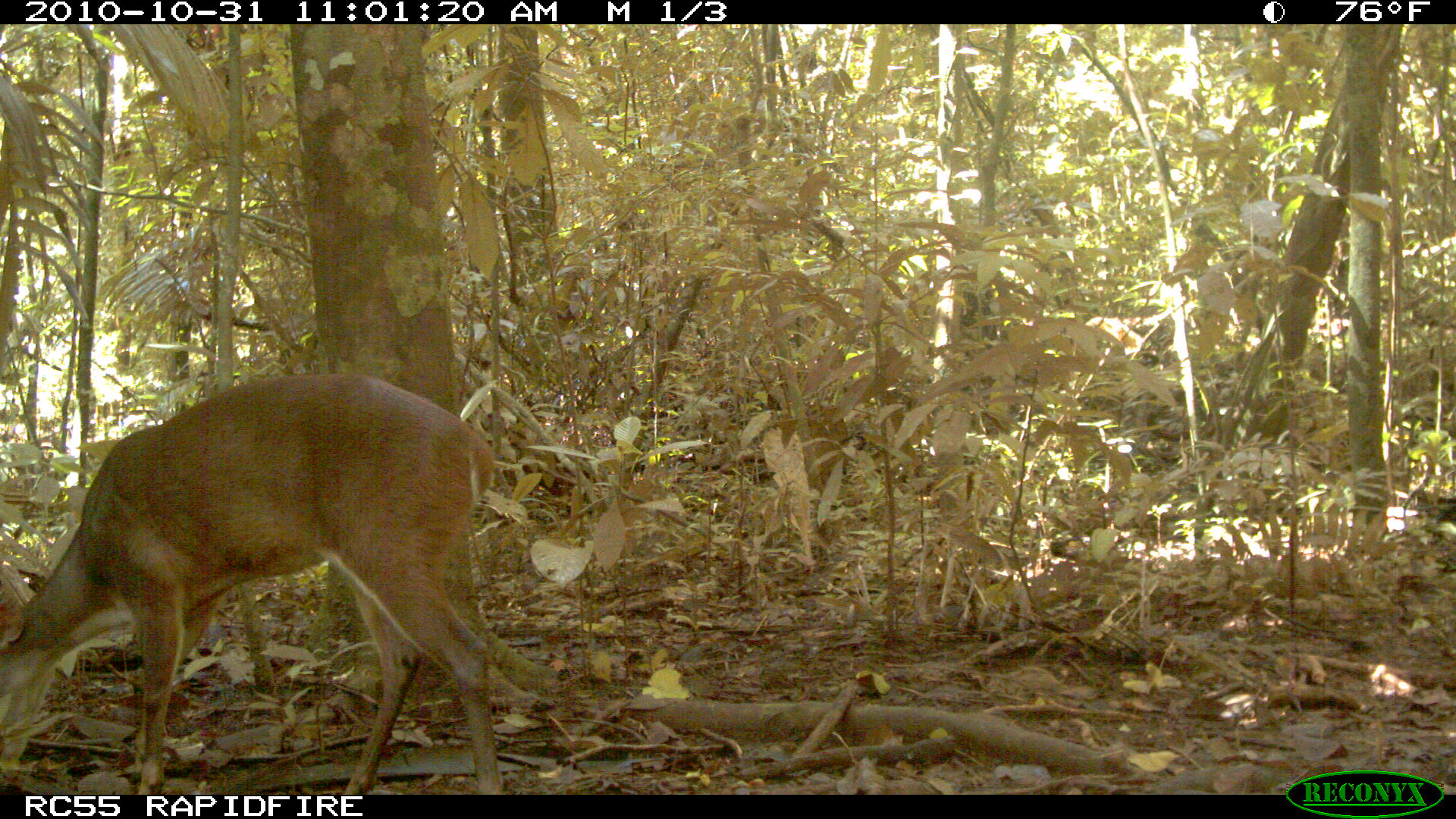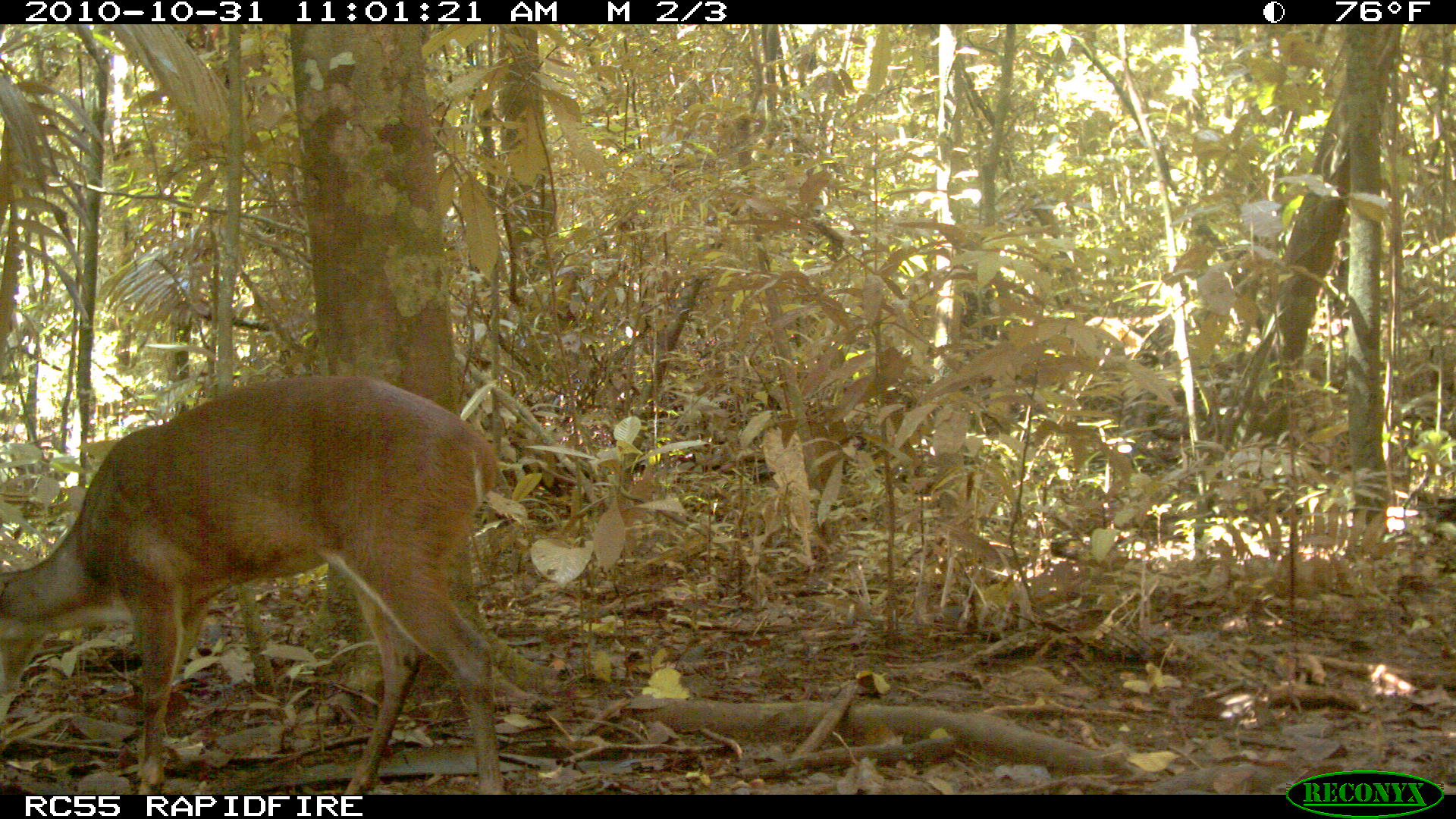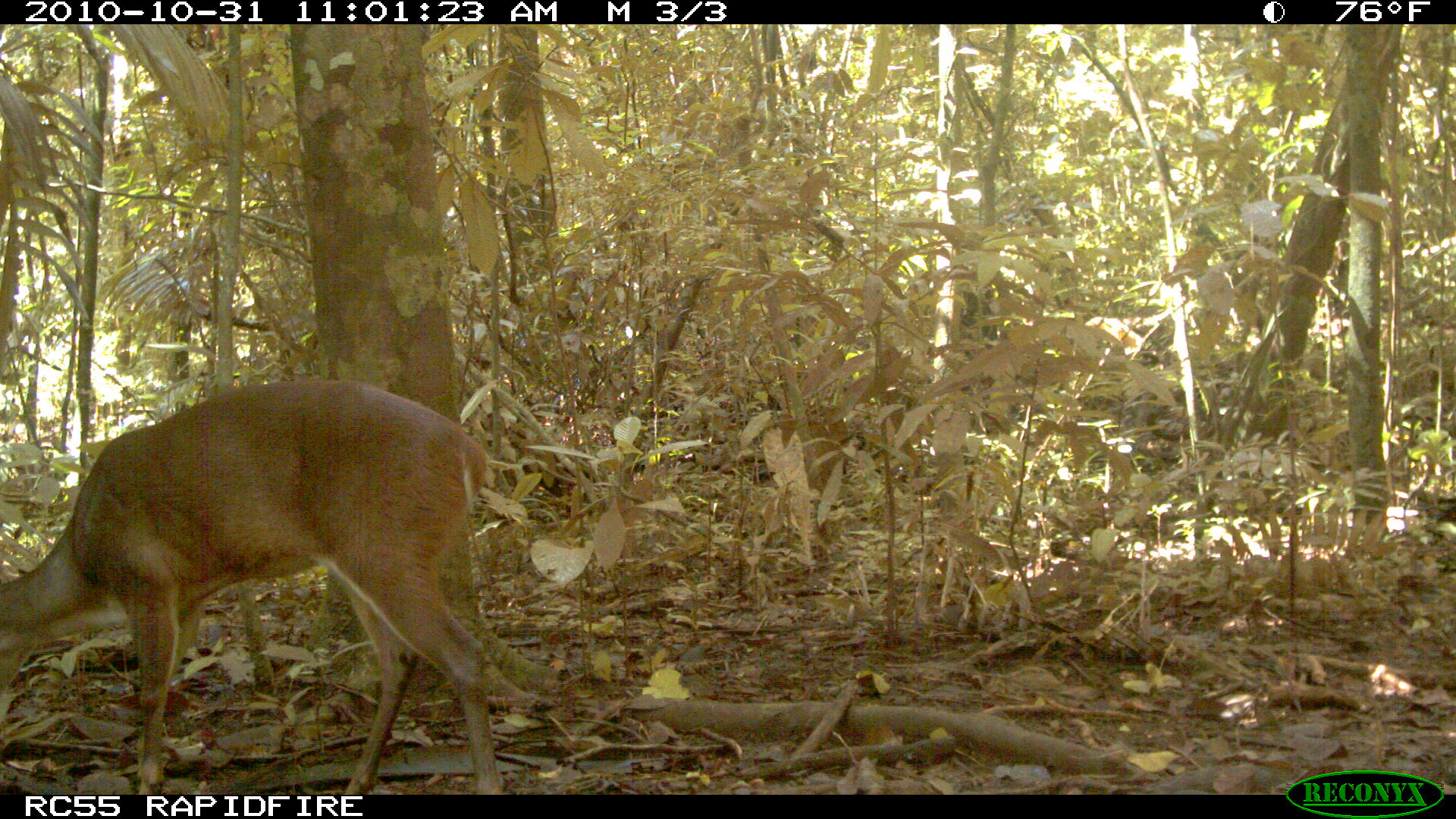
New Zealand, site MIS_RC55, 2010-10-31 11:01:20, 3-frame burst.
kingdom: Animalia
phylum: Chordata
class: Mammalia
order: Artiodactyla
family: Cervidae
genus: Odocoileus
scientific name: Odocoileus virginianus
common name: white-tailed deer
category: white tailed deer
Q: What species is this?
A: White tailed deer (white-tailed deer) (Odocoileus virginianus).